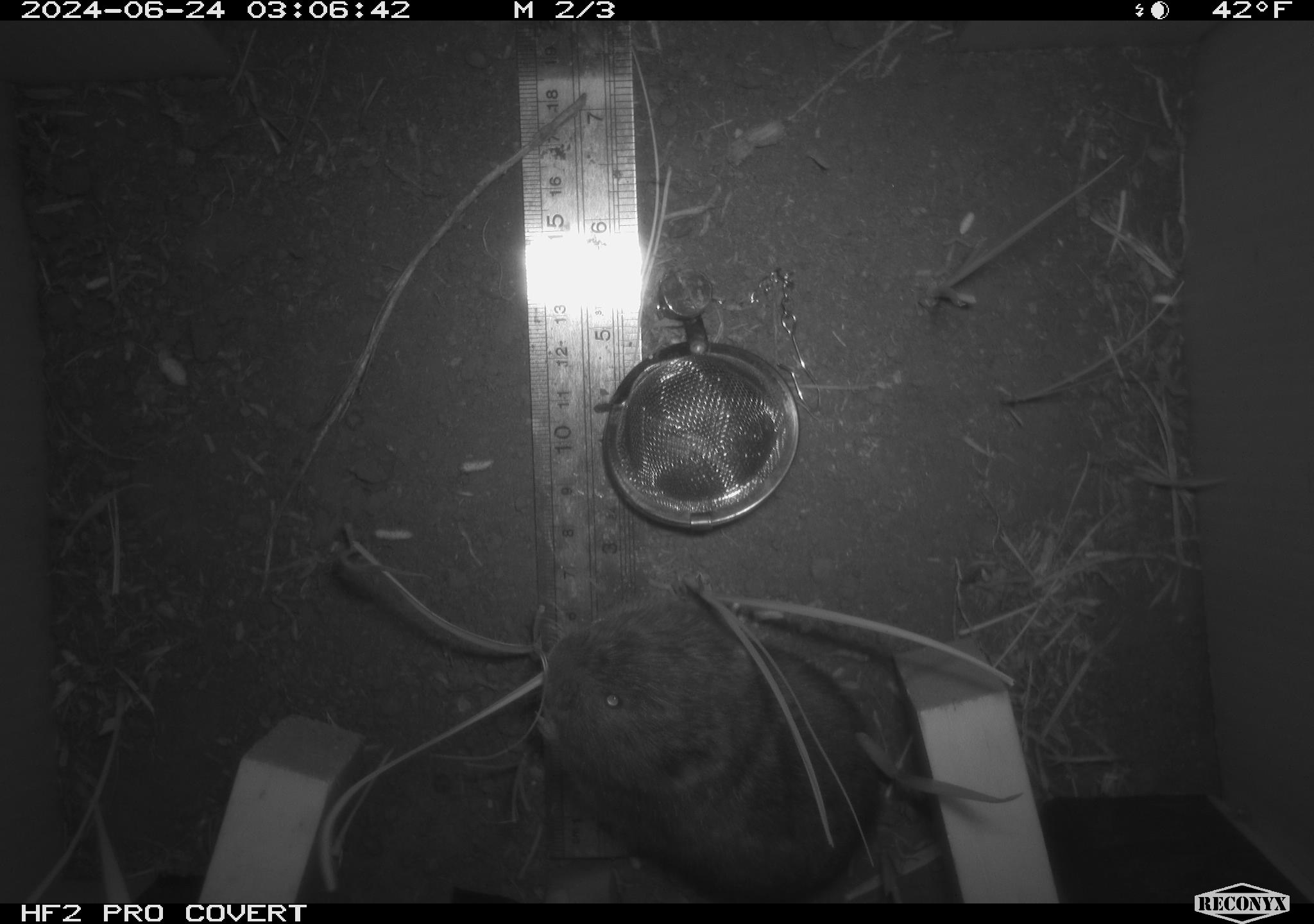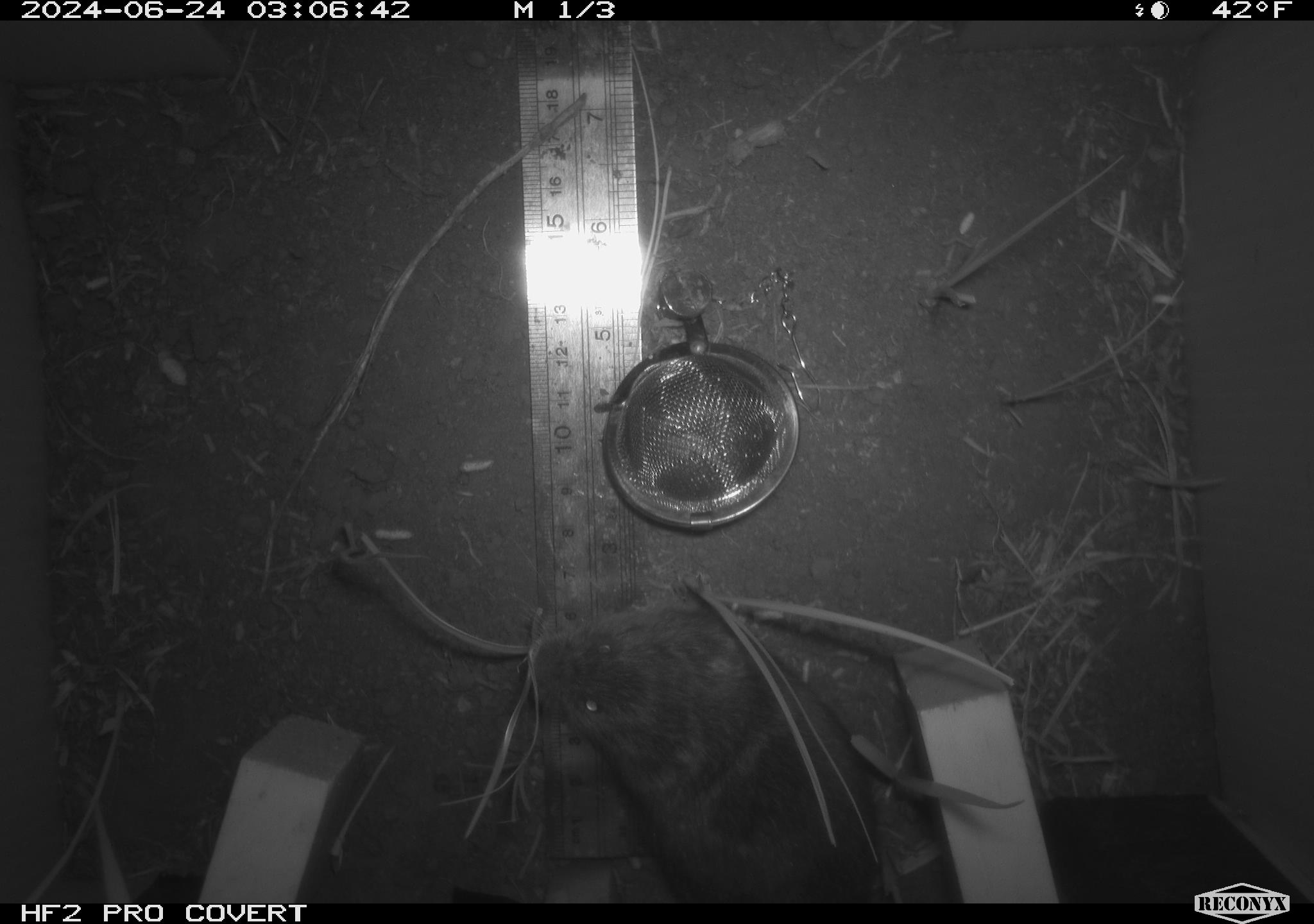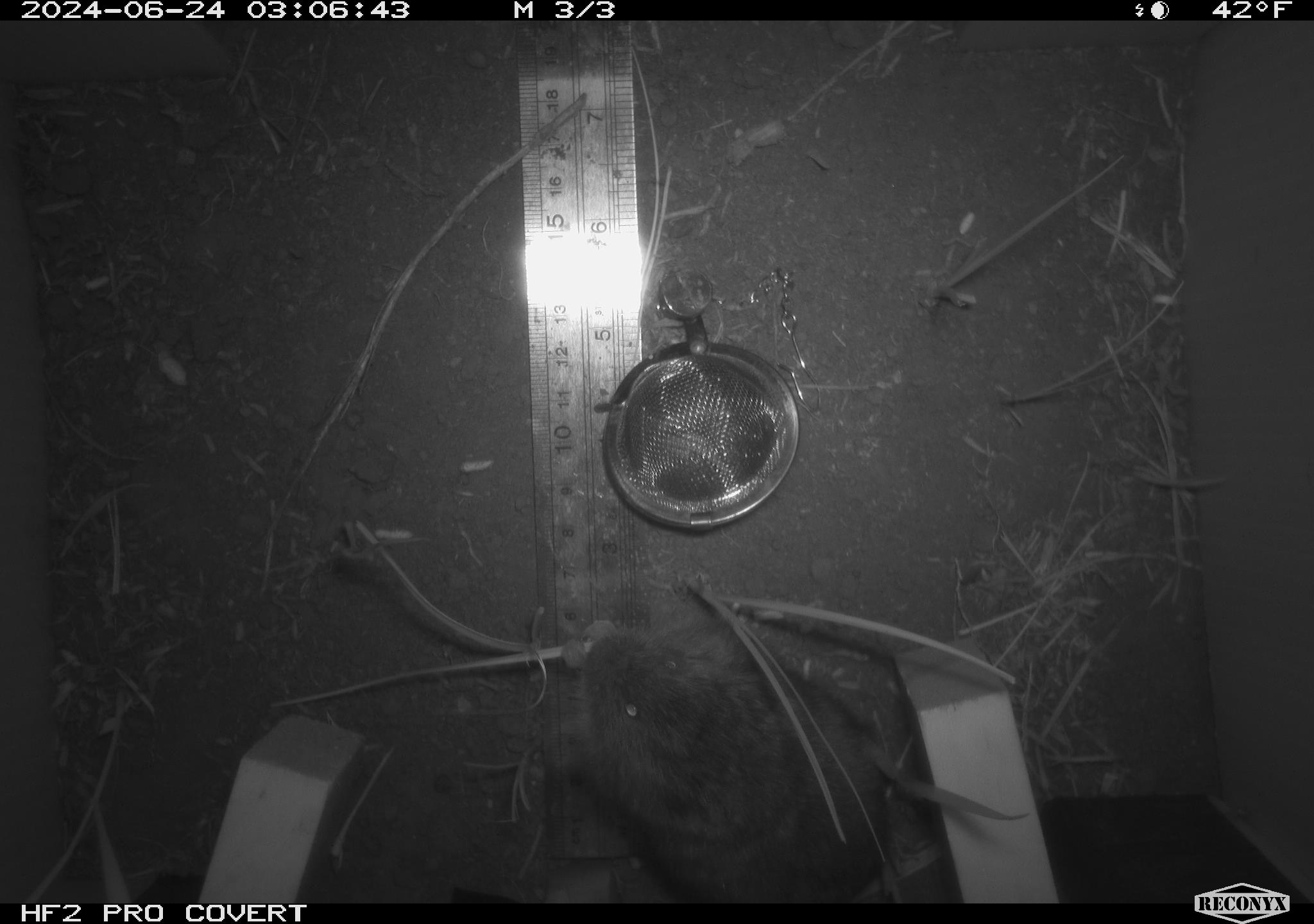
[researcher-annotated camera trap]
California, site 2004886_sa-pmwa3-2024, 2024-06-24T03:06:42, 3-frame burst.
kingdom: Animalia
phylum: Chordata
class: Mammalia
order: Rodentia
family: Cricetidae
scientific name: Arvicolinae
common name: voles, lemmings, and muskrats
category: arvicolinae subfamily